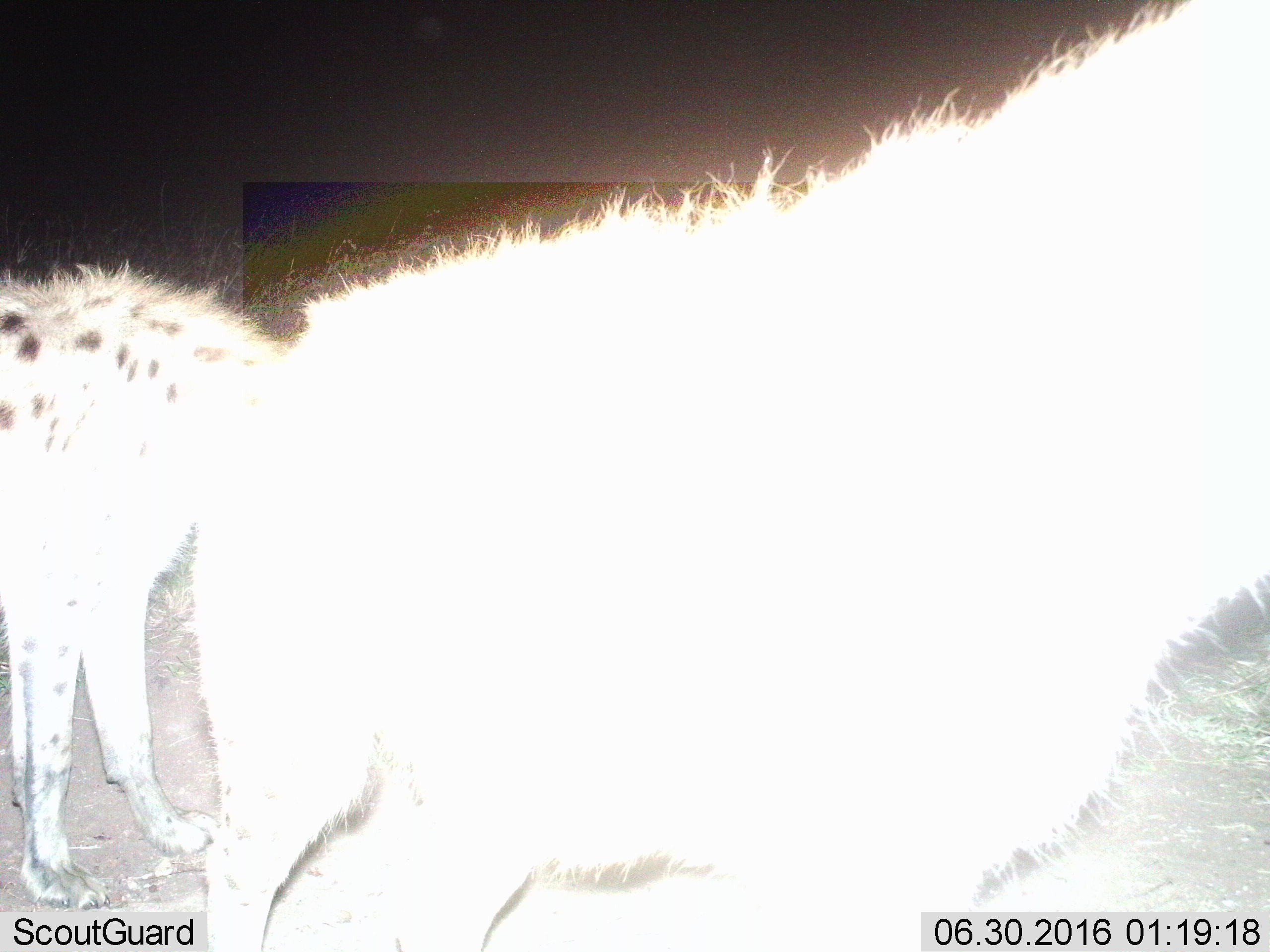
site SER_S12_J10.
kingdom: Animalia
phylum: Chordata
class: Mammalia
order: Carnivora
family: Hyaenidae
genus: Crocuta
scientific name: Crocuta crocuta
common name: spotted hyena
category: hyenaspotted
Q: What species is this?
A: Hyenaspotted (spotted hyena) (Crocuta crocuta).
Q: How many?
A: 2.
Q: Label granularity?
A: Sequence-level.